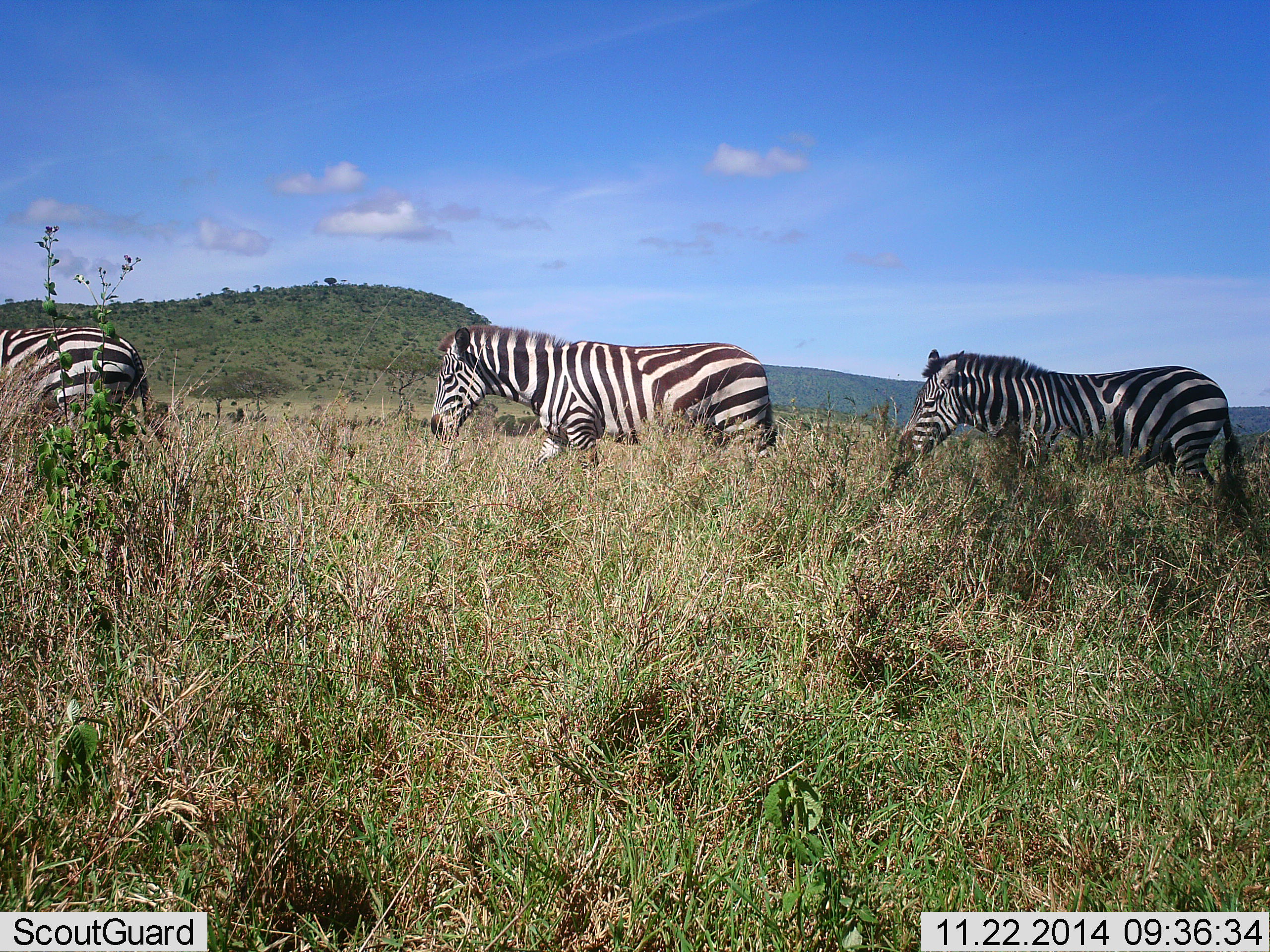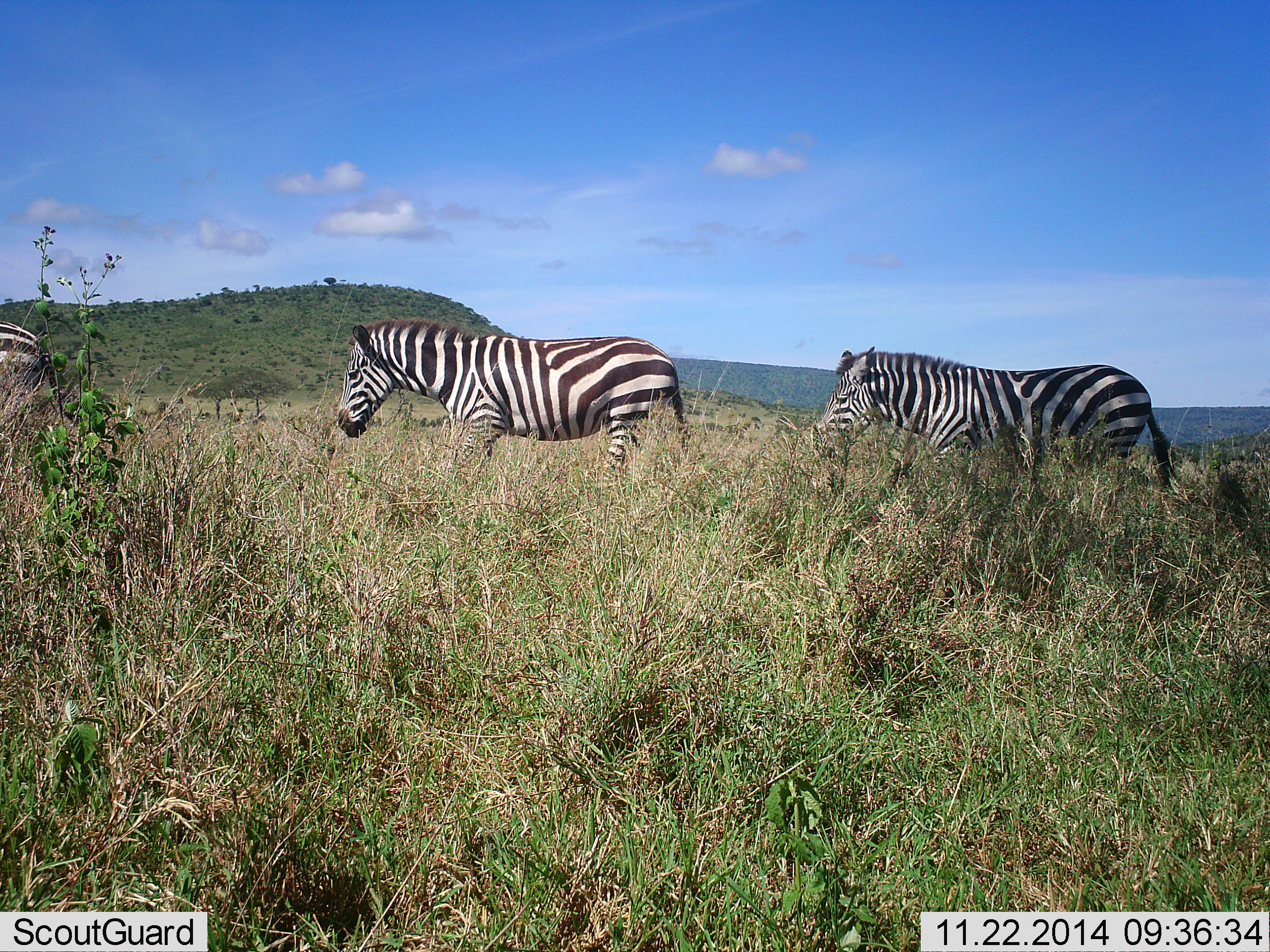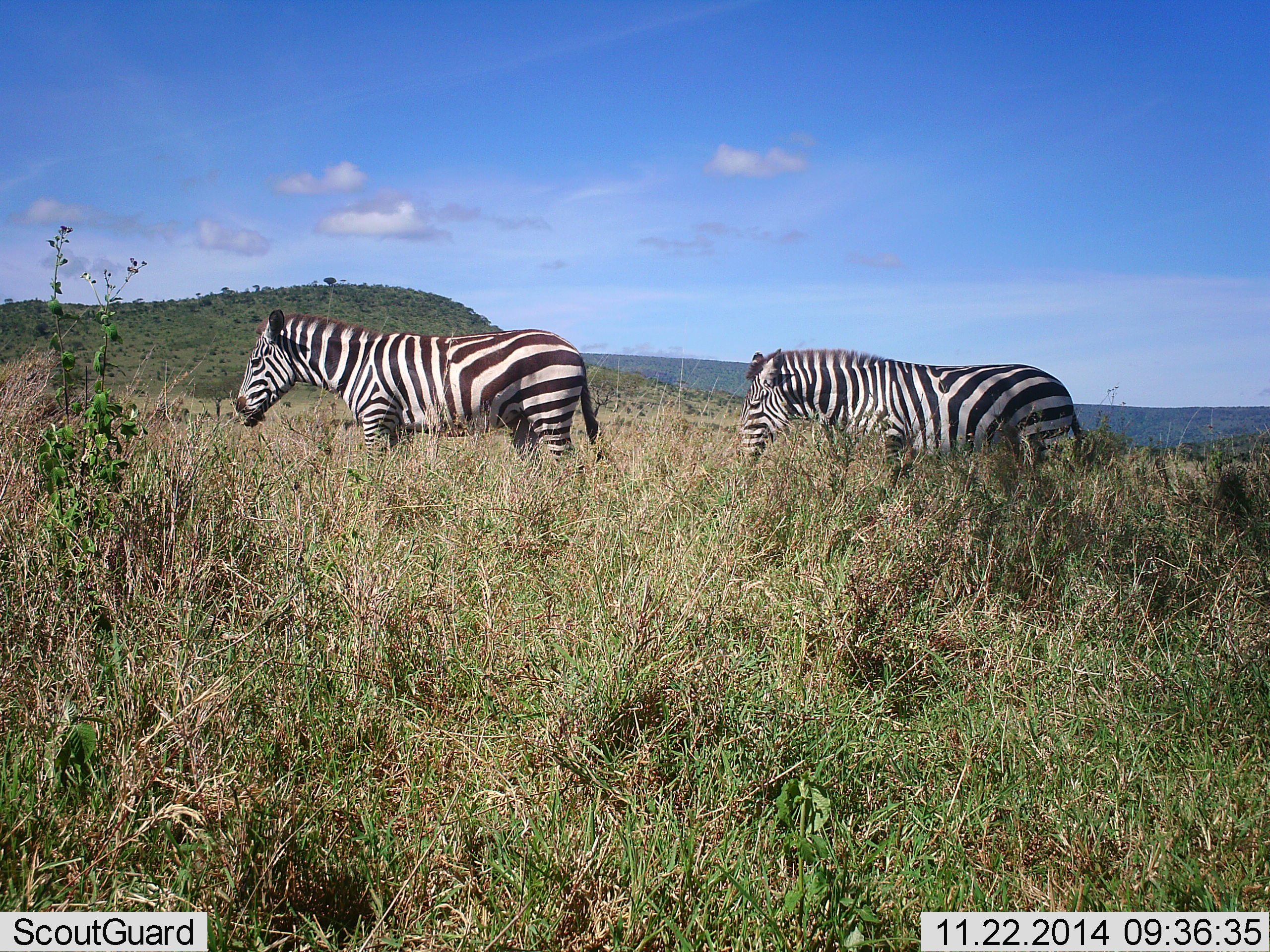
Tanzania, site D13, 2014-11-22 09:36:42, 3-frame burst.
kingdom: Animalia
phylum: Chordata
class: Mammalia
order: Perissodactyla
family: Equidae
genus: Equus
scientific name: Equus quagga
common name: plains zebra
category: zebra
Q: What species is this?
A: Zebra (plains zebra) (Equus quagga).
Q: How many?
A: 3.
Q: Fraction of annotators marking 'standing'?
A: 10%.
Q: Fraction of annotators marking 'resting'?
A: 0%.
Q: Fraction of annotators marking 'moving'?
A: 90%.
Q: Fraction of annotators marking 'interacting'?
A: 0%.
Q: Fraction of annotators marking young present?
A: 0%.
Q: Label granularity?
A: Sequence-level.